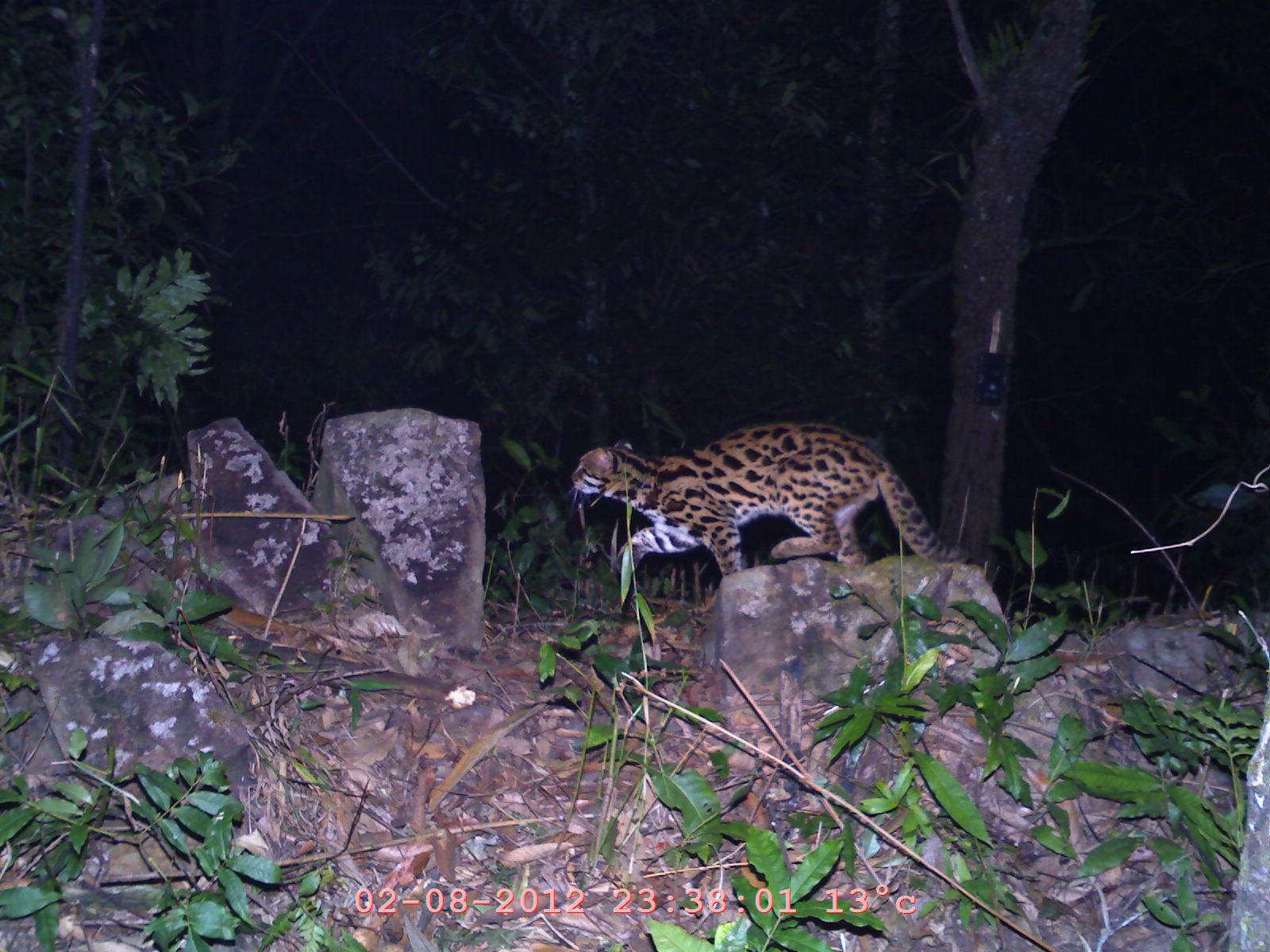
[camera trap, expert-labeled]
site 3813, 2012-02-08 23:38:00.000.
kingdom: Animalia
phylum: Chordata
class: Mammalia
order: Carnivora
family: Felidae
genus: Prionailurus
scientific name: Prionailurus bengalensis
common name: mainland leopard cat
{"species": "Prionailurus bengalensis (mainland leopard cat)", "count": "1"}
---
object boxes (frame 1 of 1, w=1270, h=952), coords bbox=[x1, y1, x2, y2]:
prionailurus bengalensis: bbox=[566, 418, 971, 574]